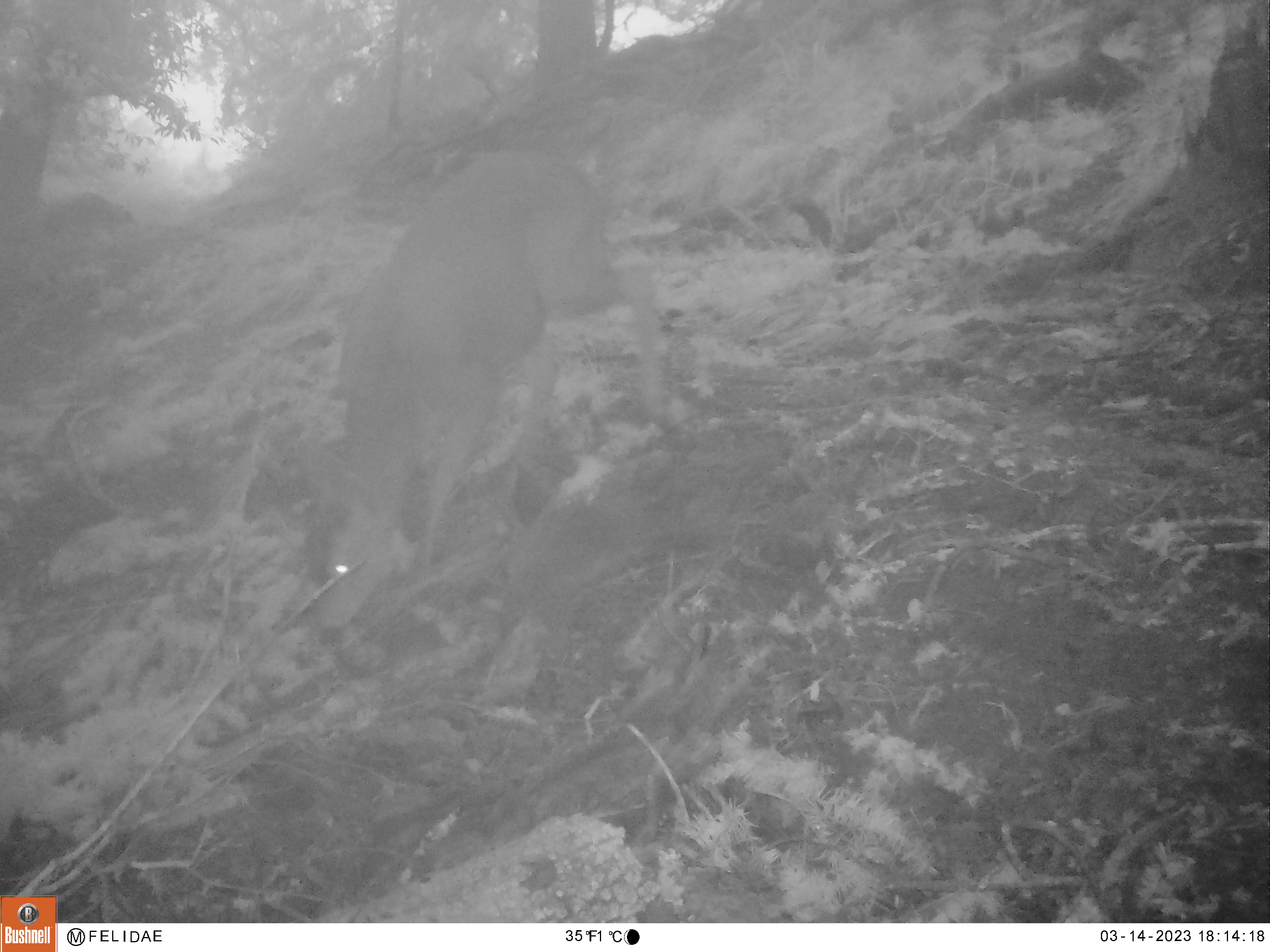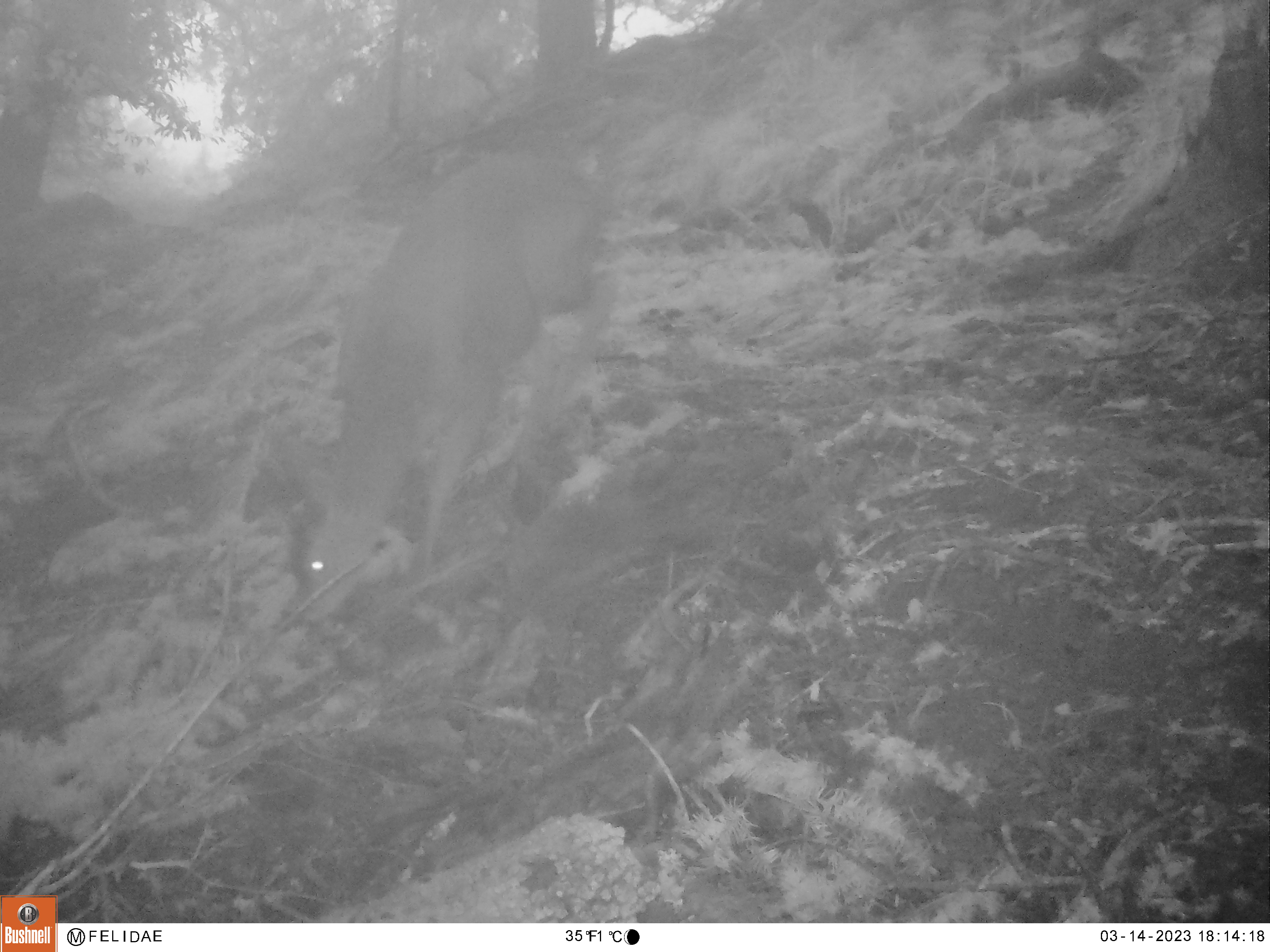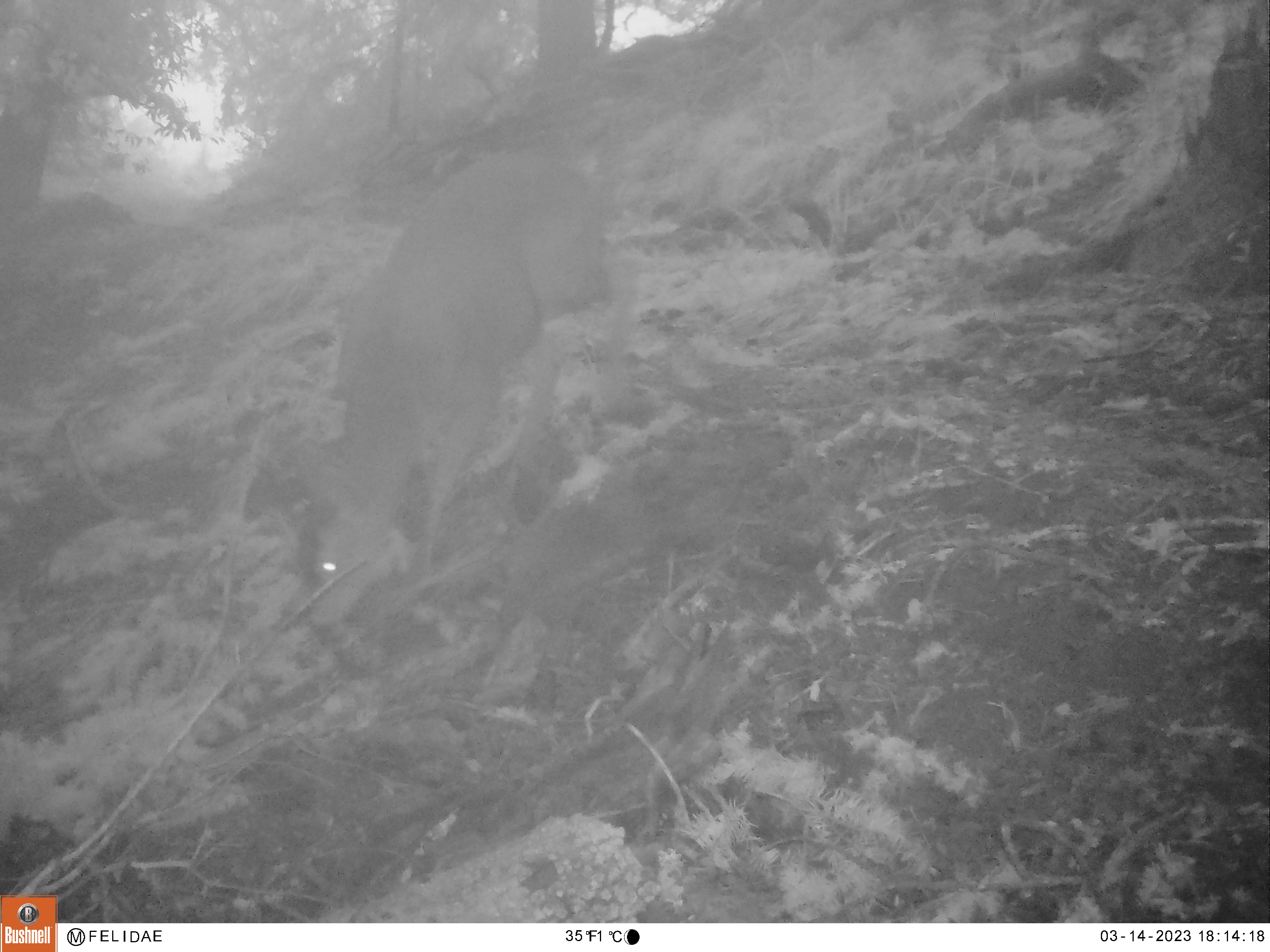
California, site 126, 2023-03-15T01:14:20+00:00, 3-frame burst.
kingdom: Animalia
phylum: Chordata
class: Mammalia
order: Artiodactyla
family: Cervidae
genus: Odocoileus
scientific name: Odocoileus hemionus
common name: mule deer